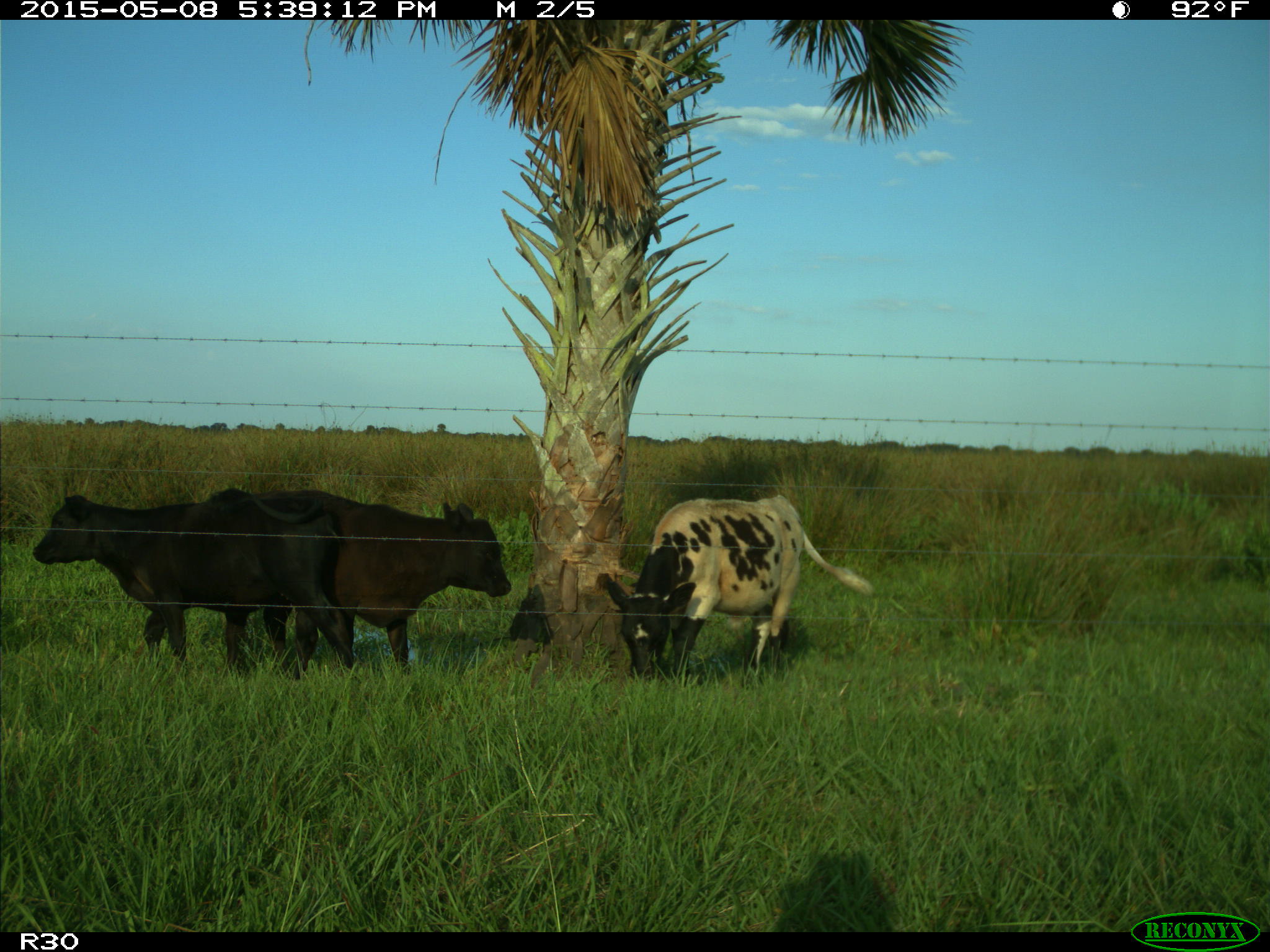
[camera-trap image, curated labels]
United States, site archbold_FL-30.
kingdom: Animalia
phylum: Chordata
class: Mammalia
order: Artiodactyla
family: Bovidae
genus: Bos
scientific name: Bos taurus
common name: domestic cow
Bos taurus (domestic cow).